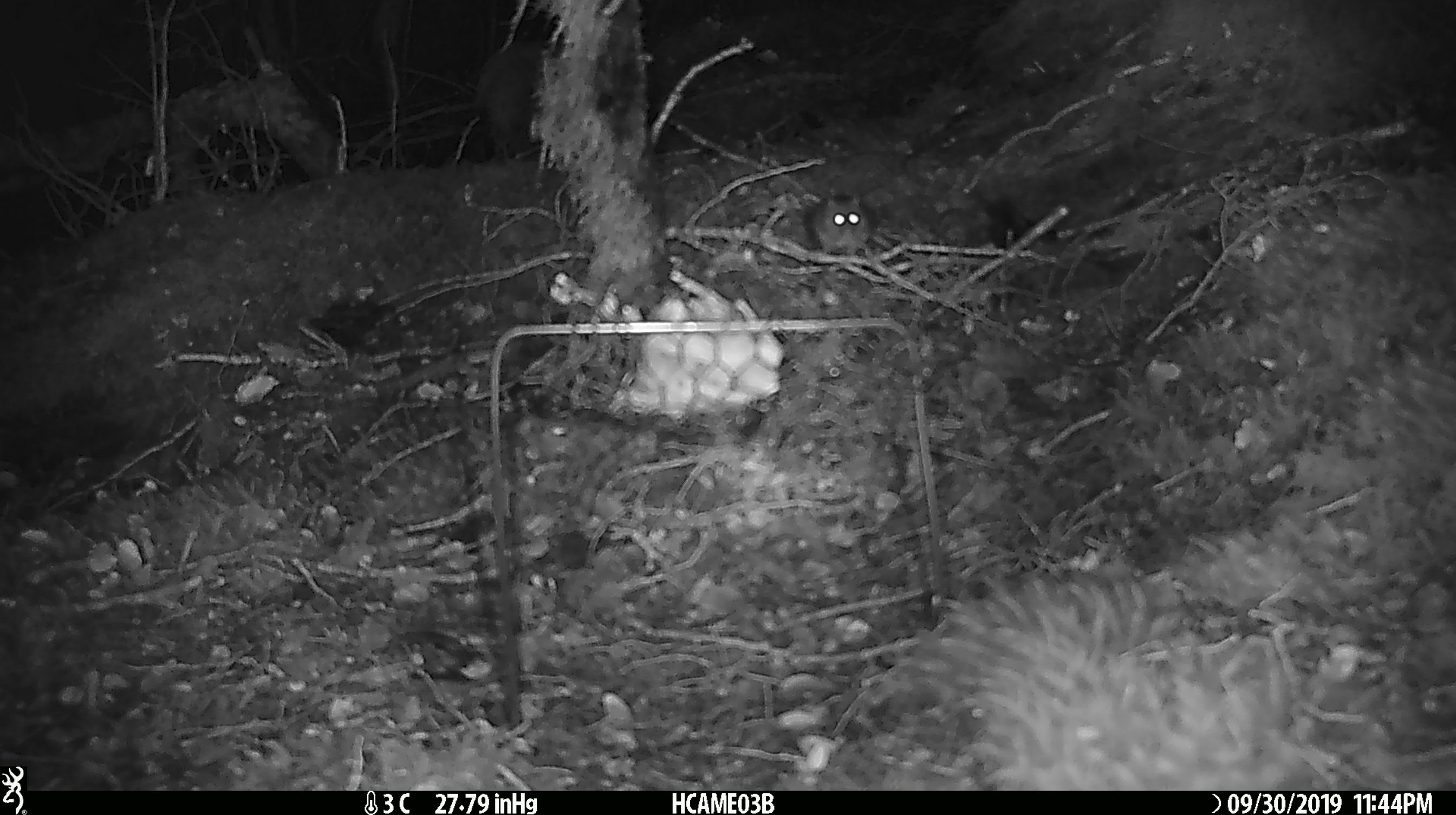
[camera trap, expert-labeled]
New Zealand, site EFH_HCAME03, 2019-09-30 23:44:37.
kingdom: Animalia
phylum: Chordata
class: Mammalia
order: Rodentia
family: Muridae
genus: Mus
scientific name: Mus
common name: mouse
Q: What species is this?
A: Mouse (Mus).